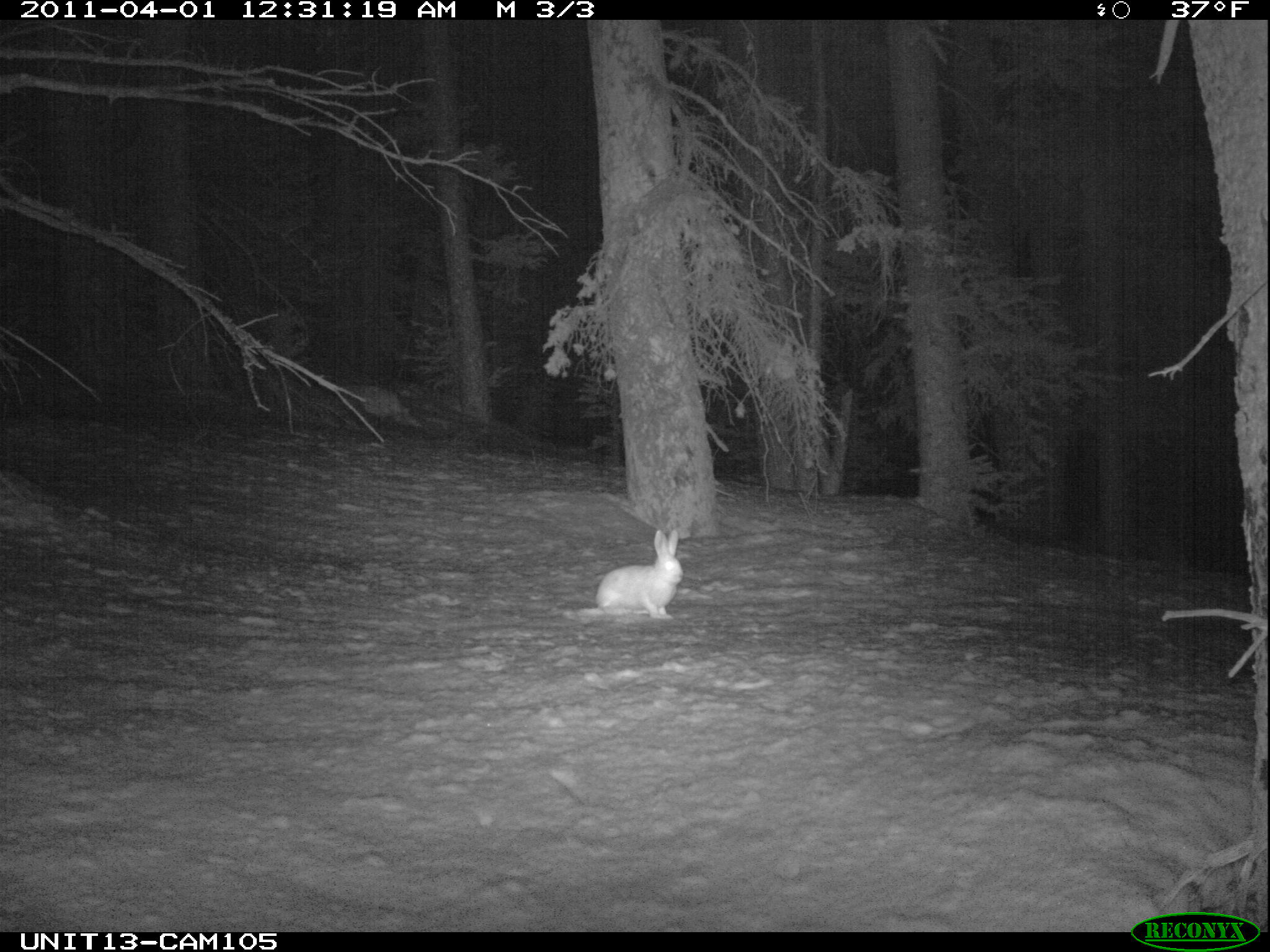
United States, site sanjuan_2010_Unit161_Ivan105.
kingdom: Animalia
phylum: Chordata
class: Mammalia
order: Lagomorpha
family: Leporidae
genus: Lepus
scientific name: Lepus americanus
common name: snowshoe hare